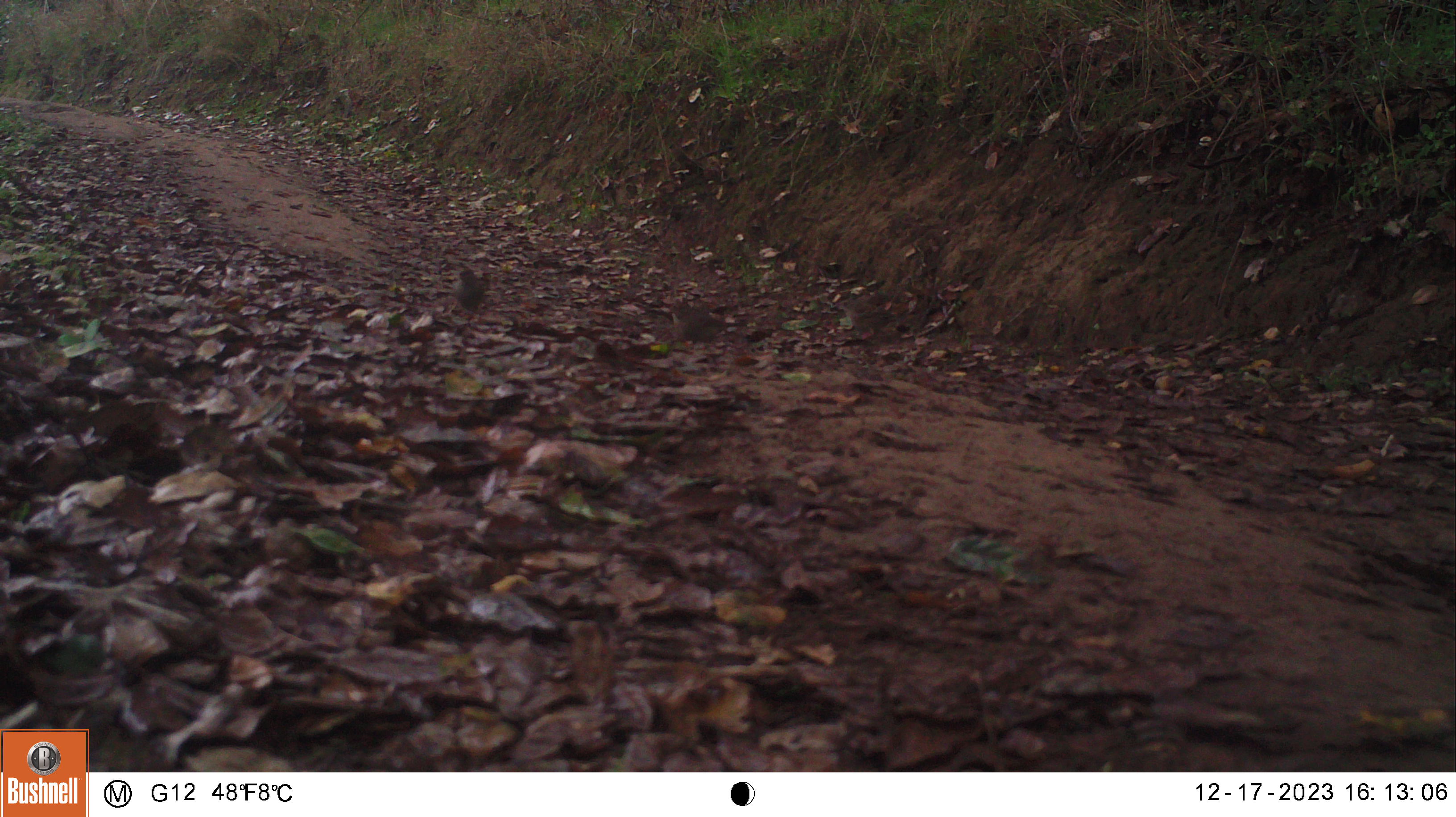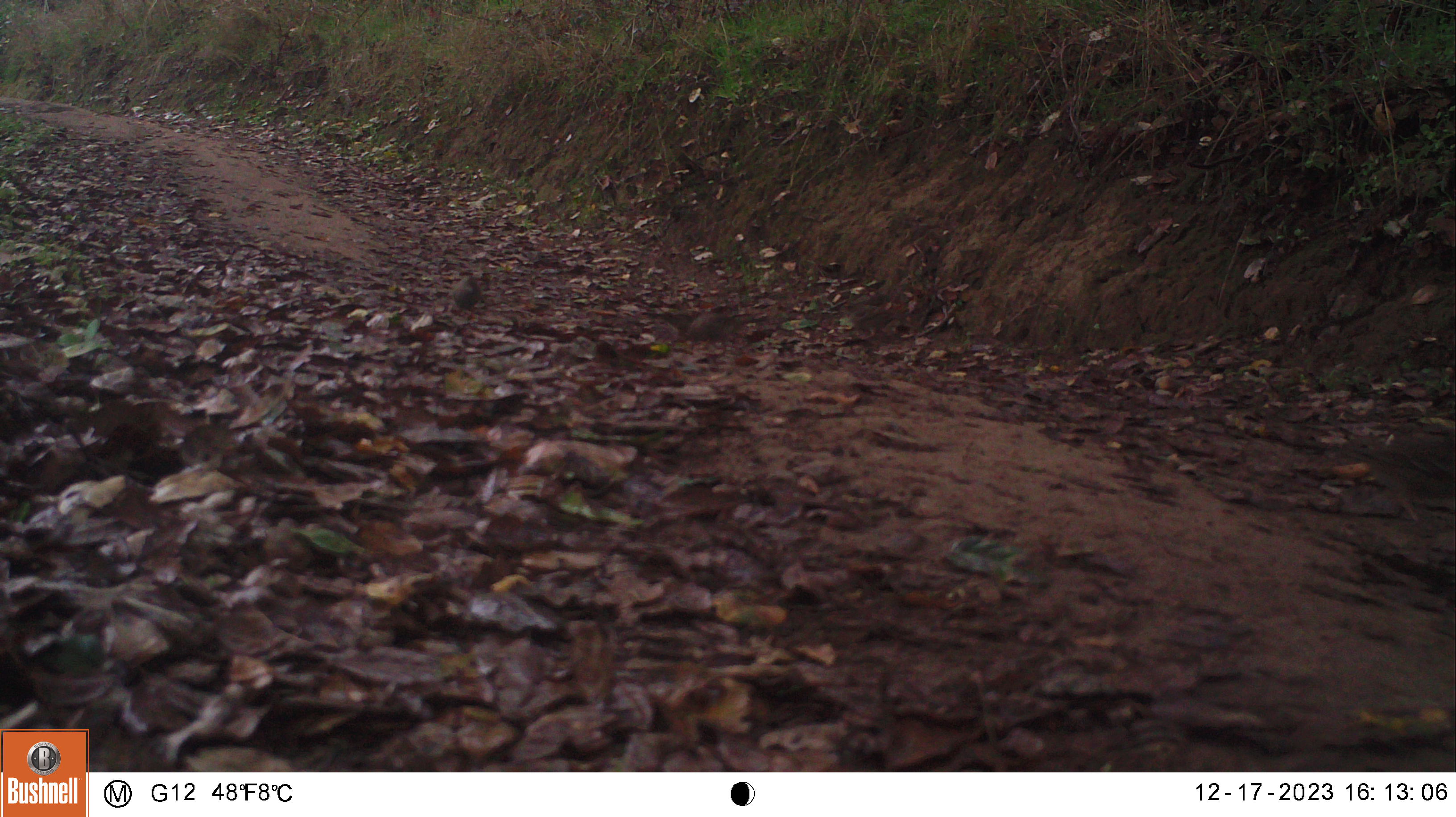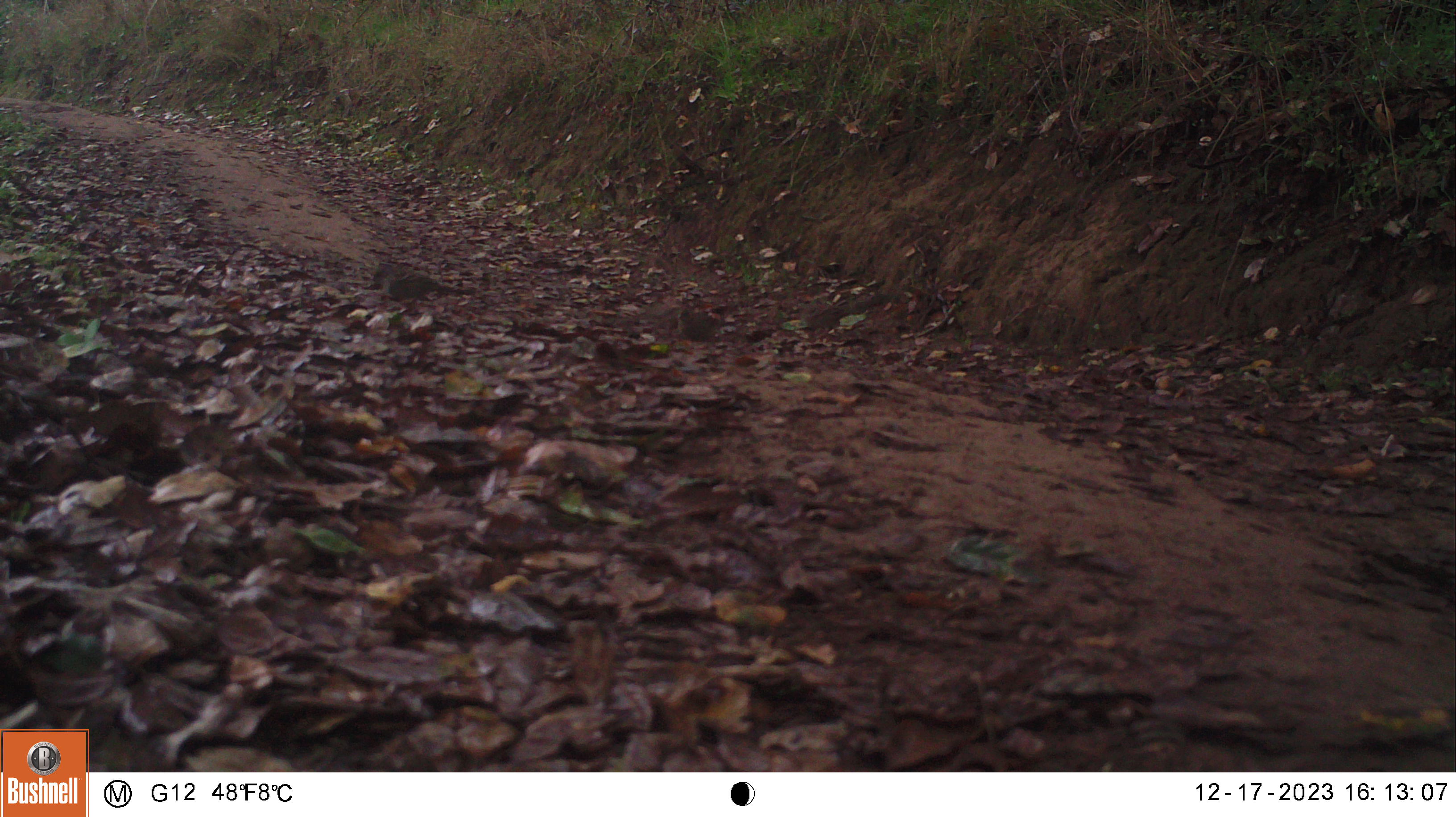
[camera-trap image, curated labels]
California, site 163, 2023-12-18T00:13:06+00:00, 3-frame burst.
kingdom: Animalia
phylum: Chordata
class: Aves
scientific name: Aves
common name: bird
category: unknown bird